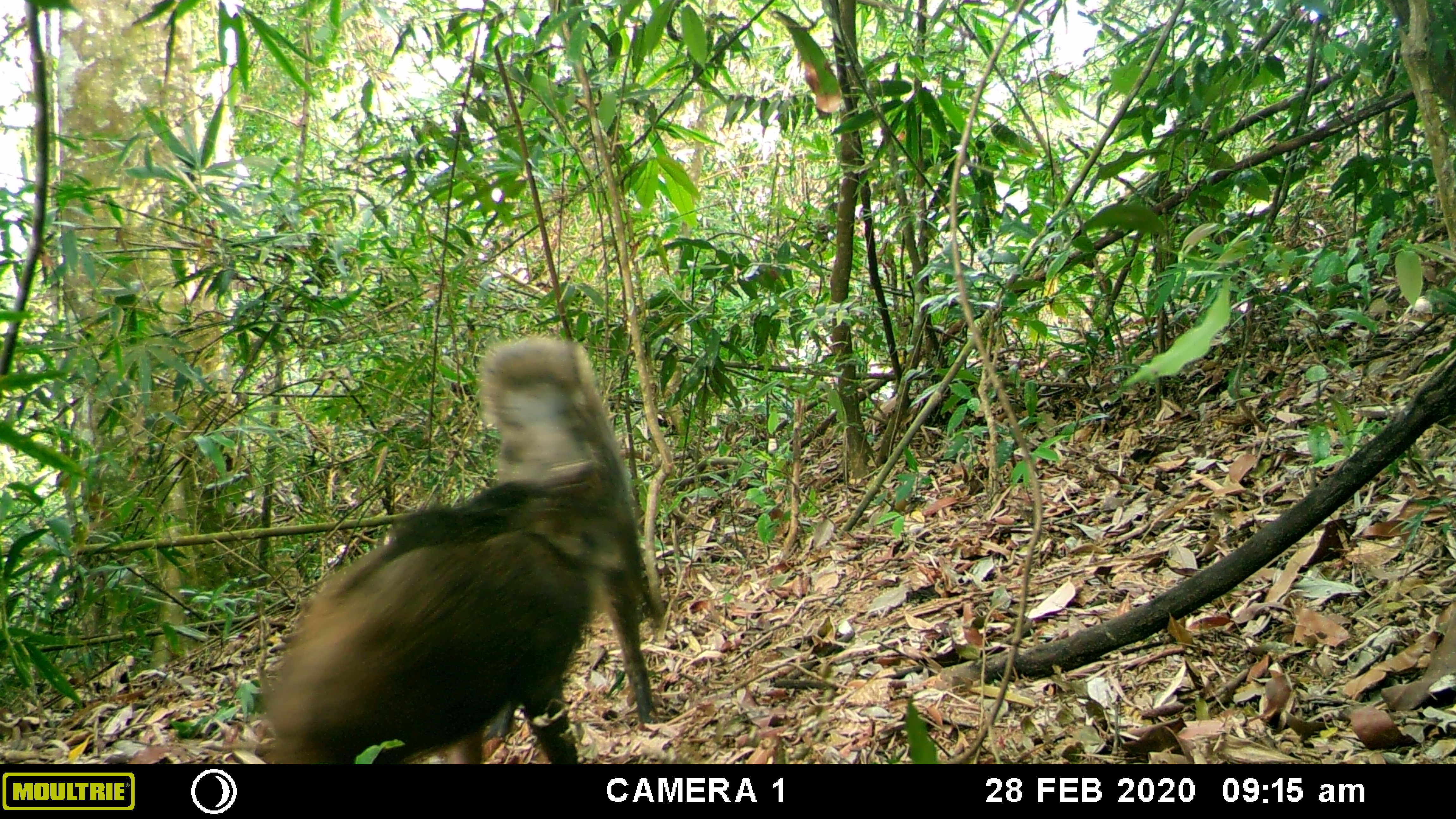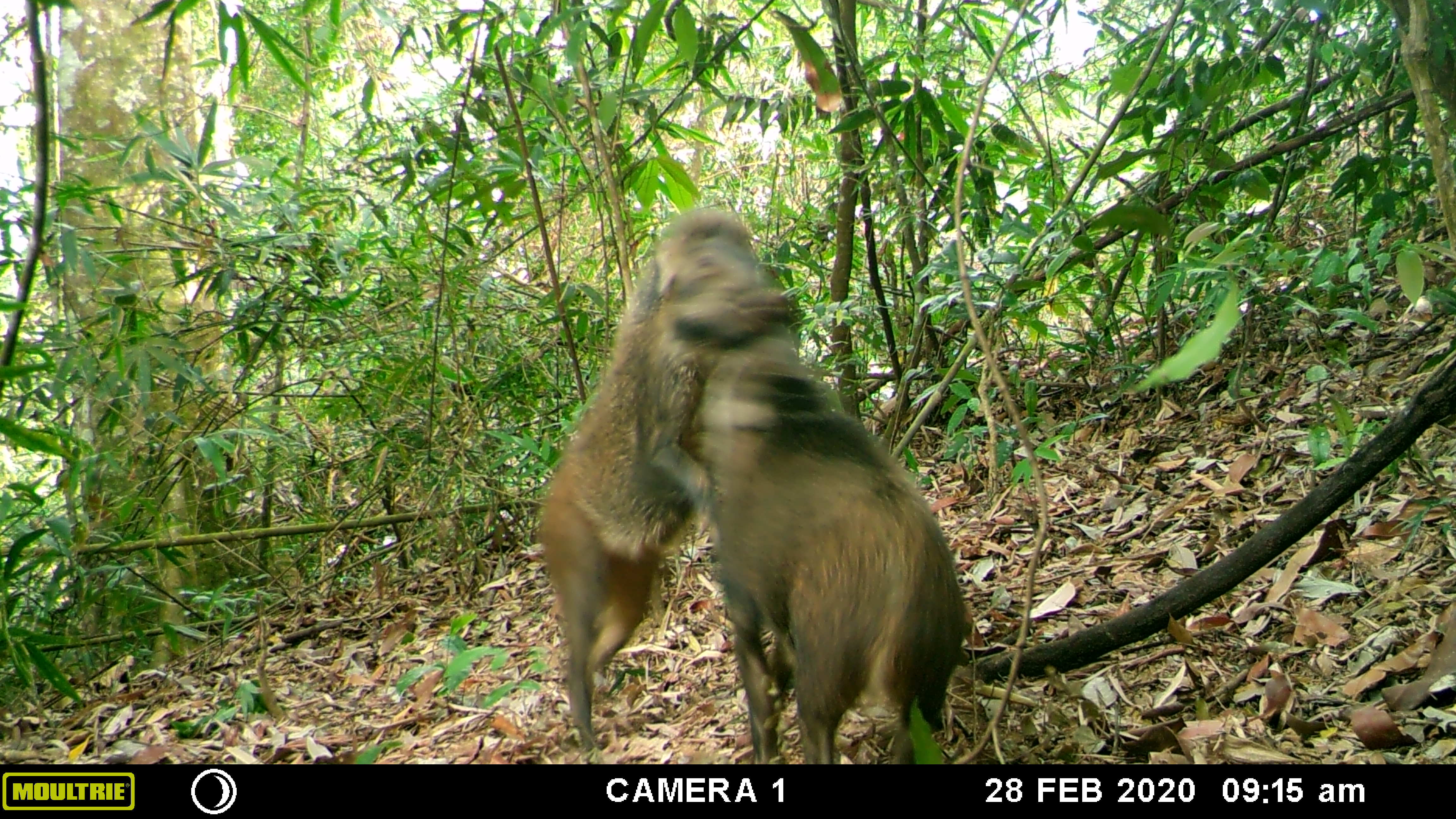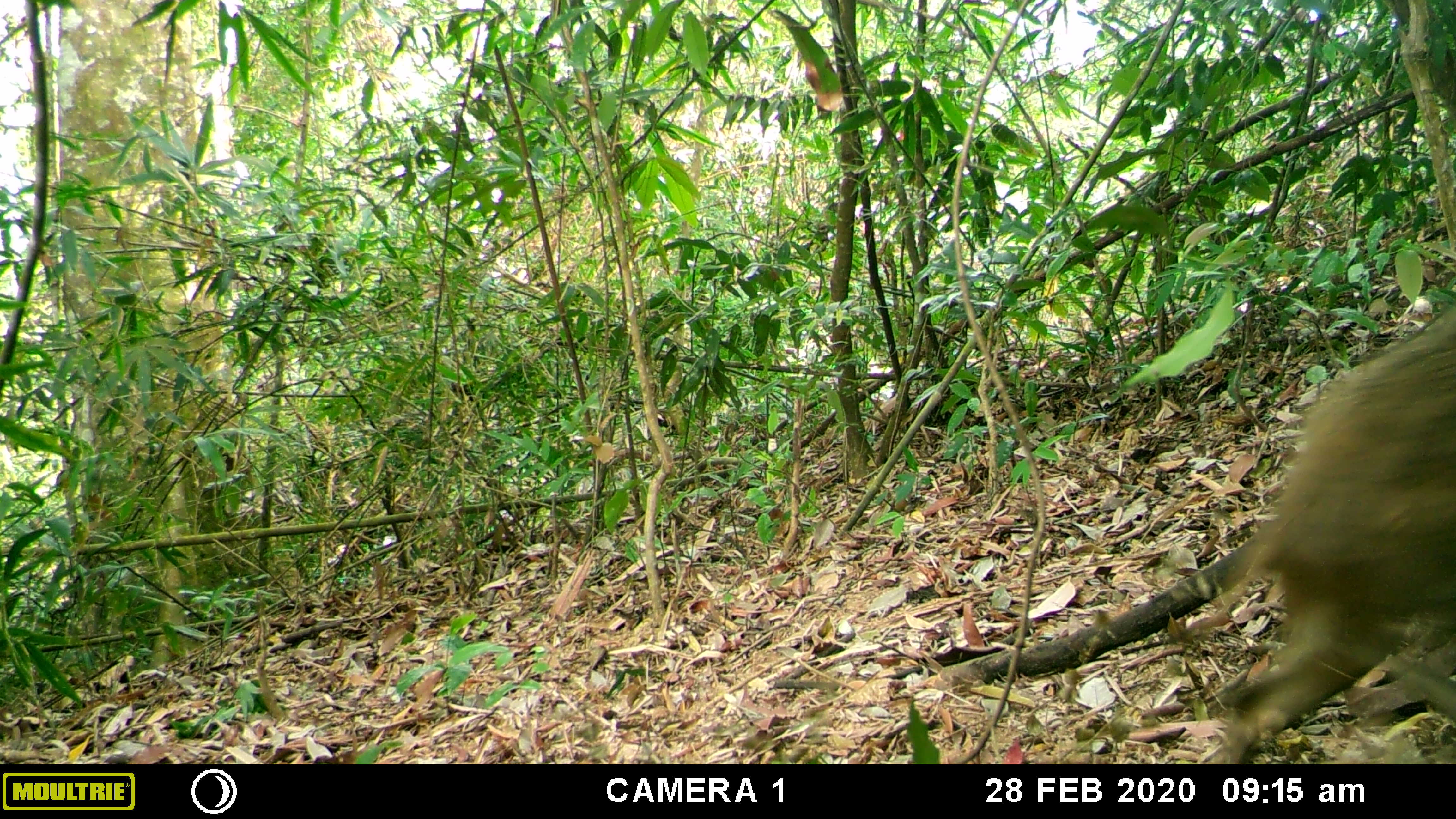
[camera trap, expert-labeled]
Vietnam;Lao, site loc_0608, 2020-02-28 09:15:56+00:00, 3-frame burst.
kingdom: Animalia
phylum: Chordata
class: Mammalia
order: Artiodactyla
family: Suidae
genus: Sus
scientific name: Sus scrofa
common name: eurasian wild pig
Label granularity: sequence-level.